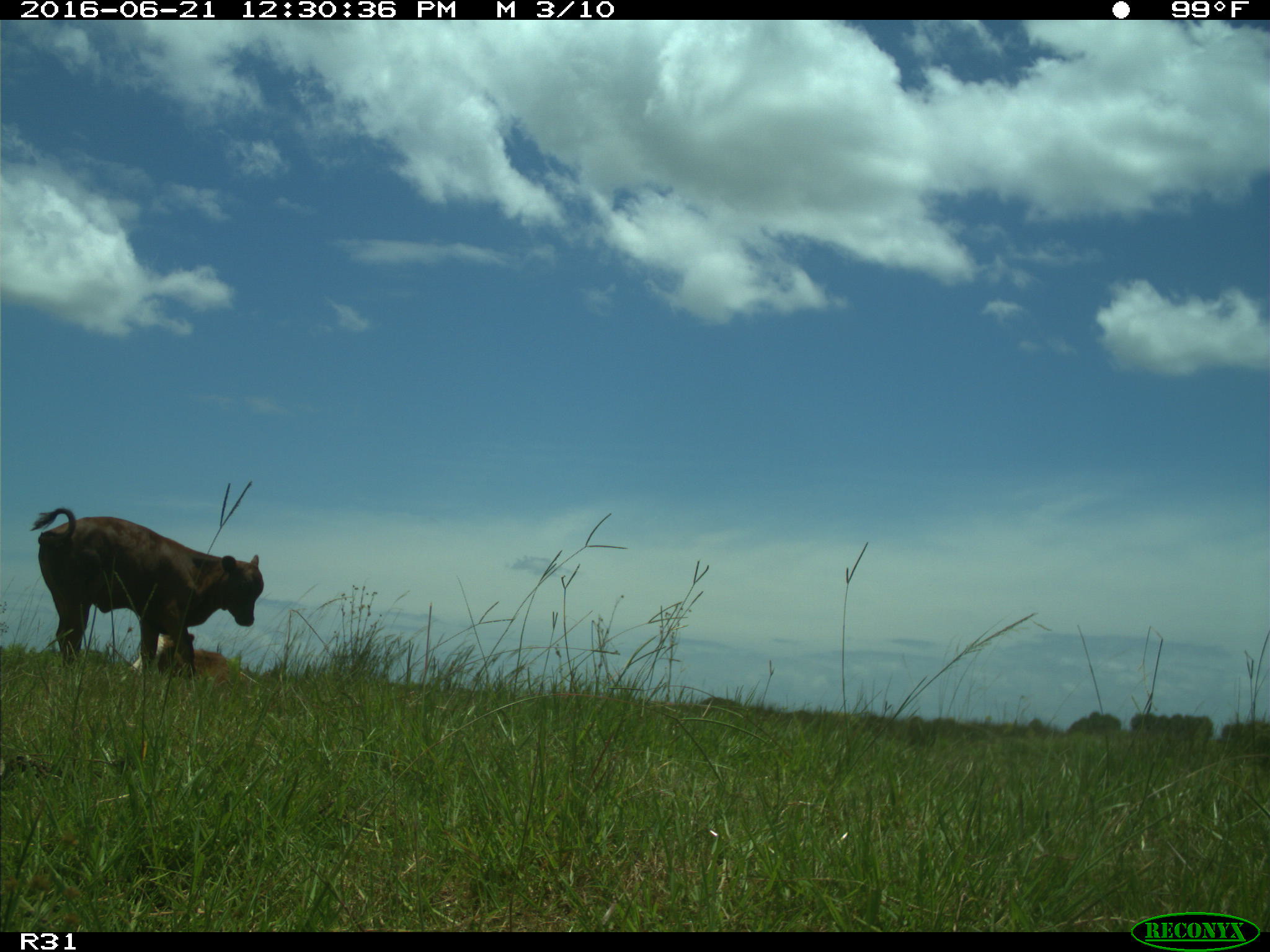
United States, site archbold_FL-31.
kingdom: Animalia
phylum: Chordata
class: Mammalia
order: Artiodactyla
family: Bovidae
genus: Bos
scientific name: Bos taurus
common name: domestic cow